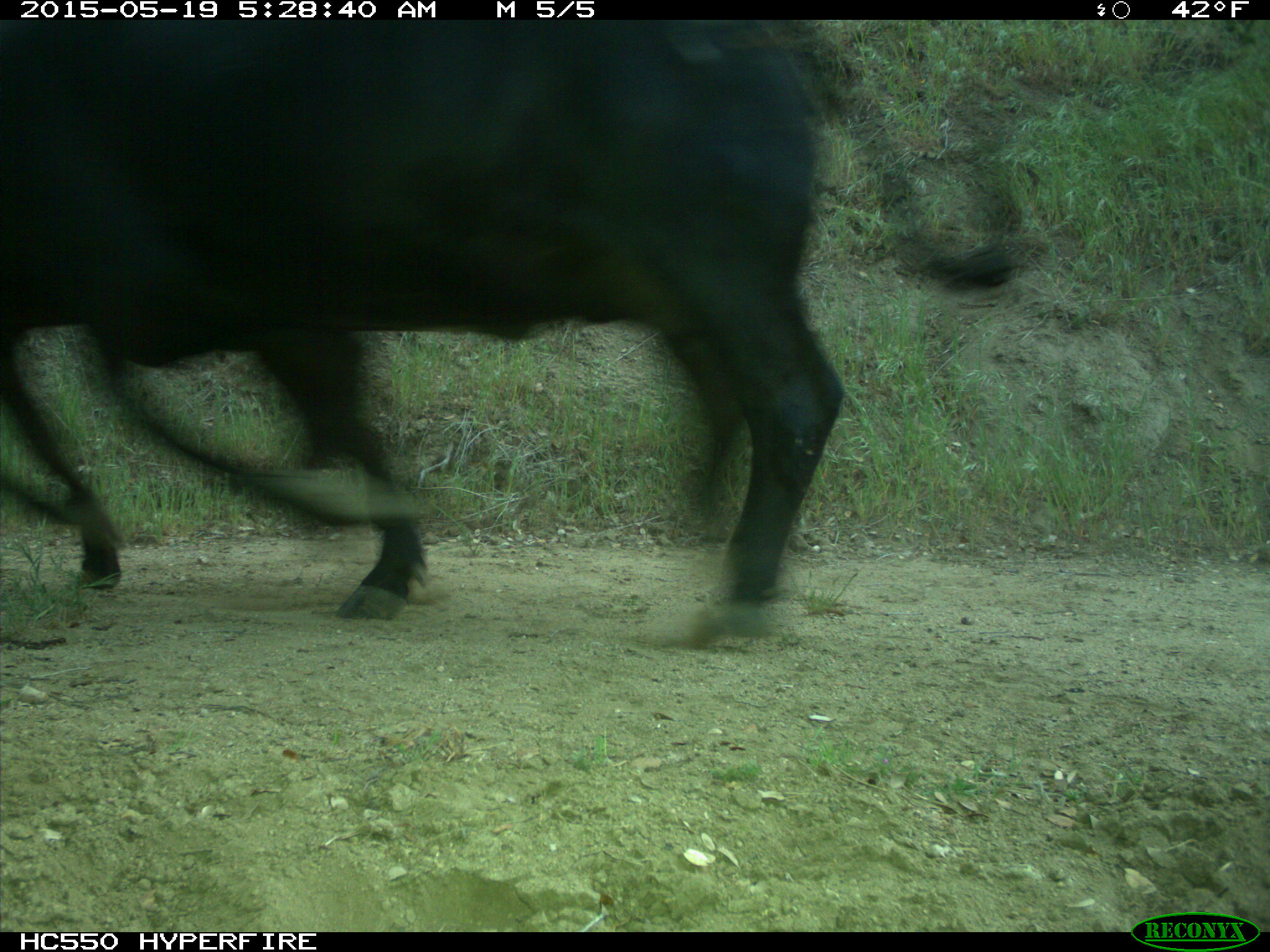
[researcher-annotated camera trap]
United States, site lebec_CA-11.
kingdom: Animalia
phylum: Chordata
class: Mammalia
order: Artiodactyla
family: Bovidae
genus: Bos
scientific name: Bos taurus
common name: domestic cow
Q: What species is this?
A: Bos taurus (domestic cow).